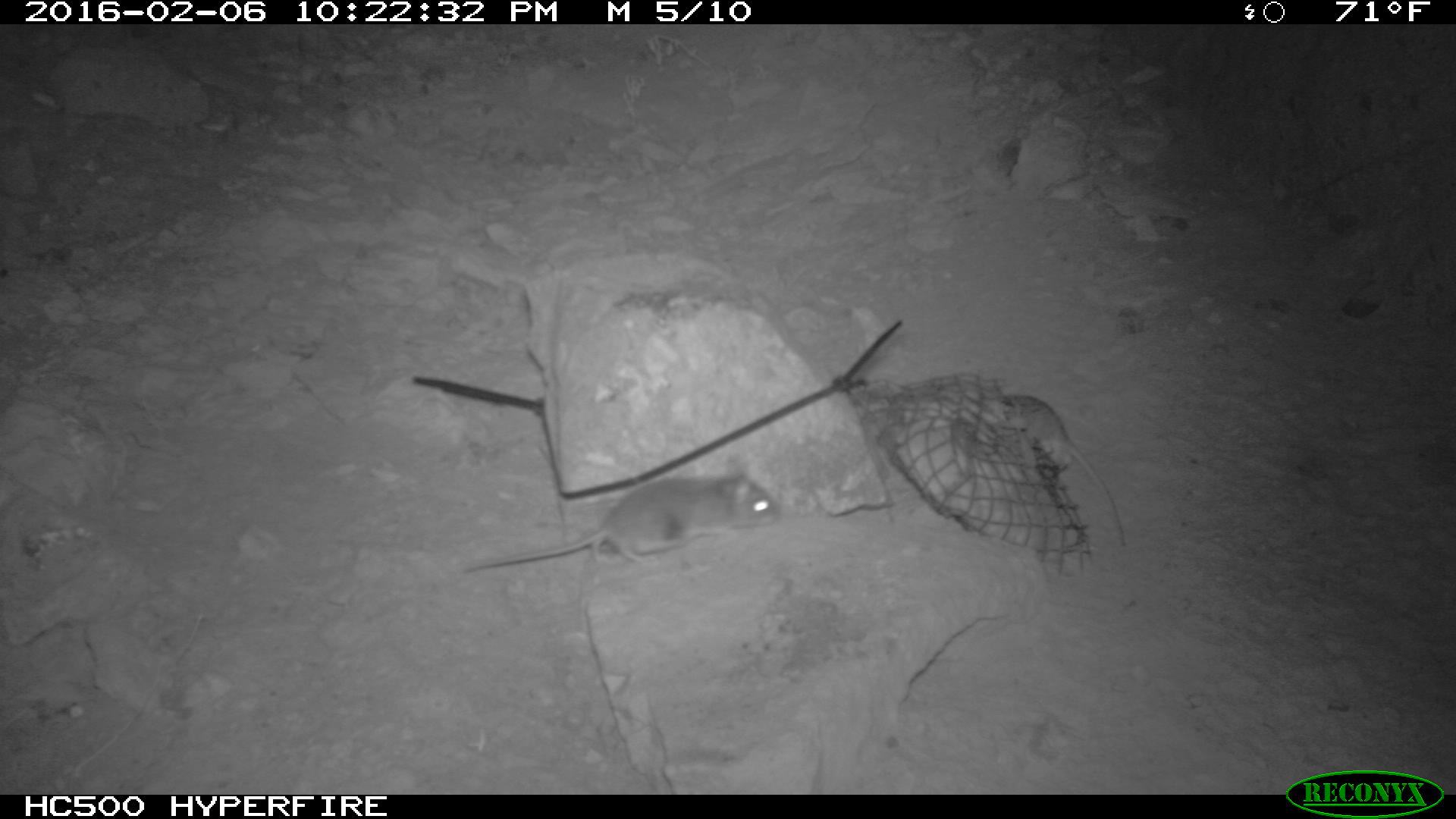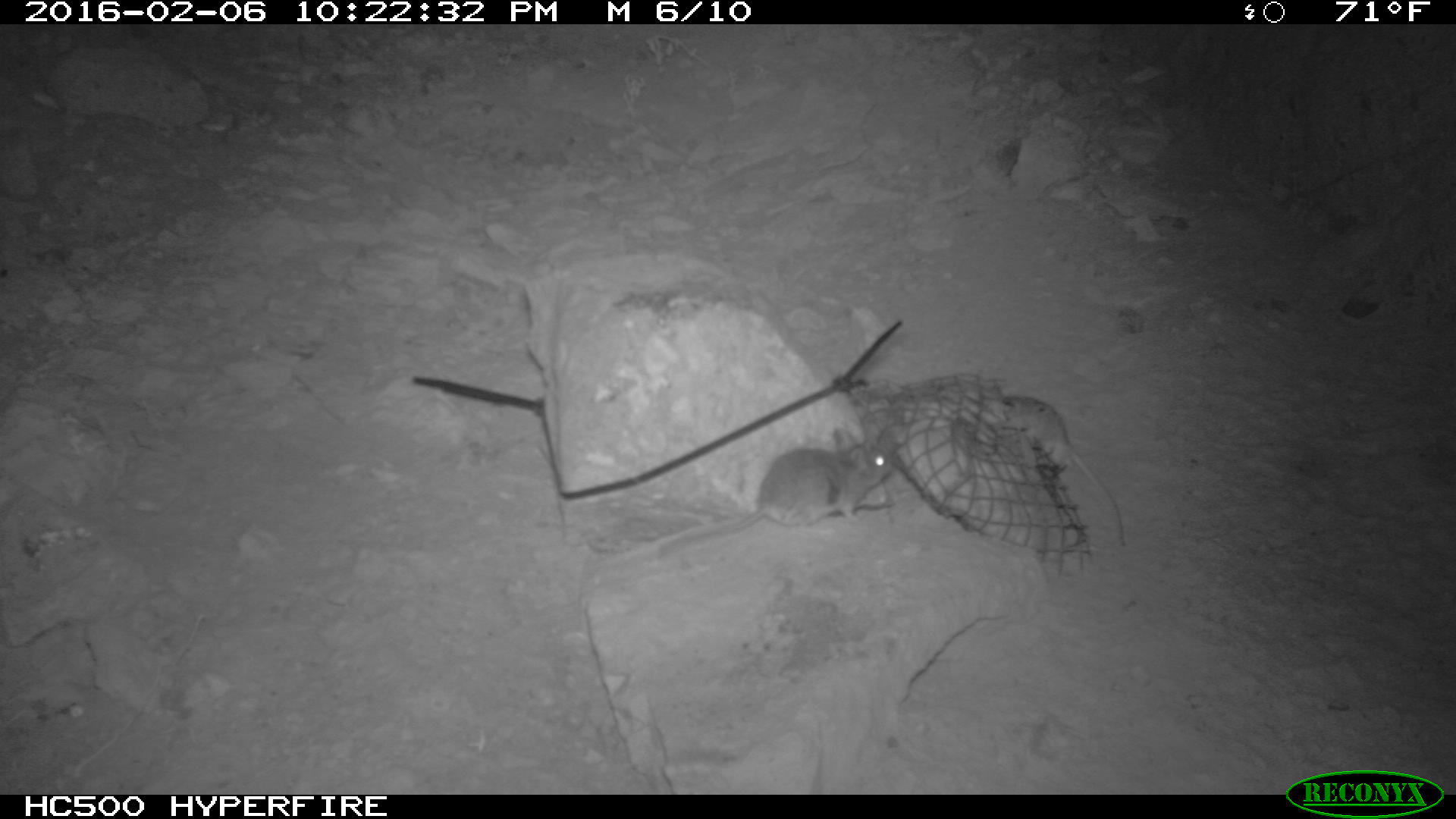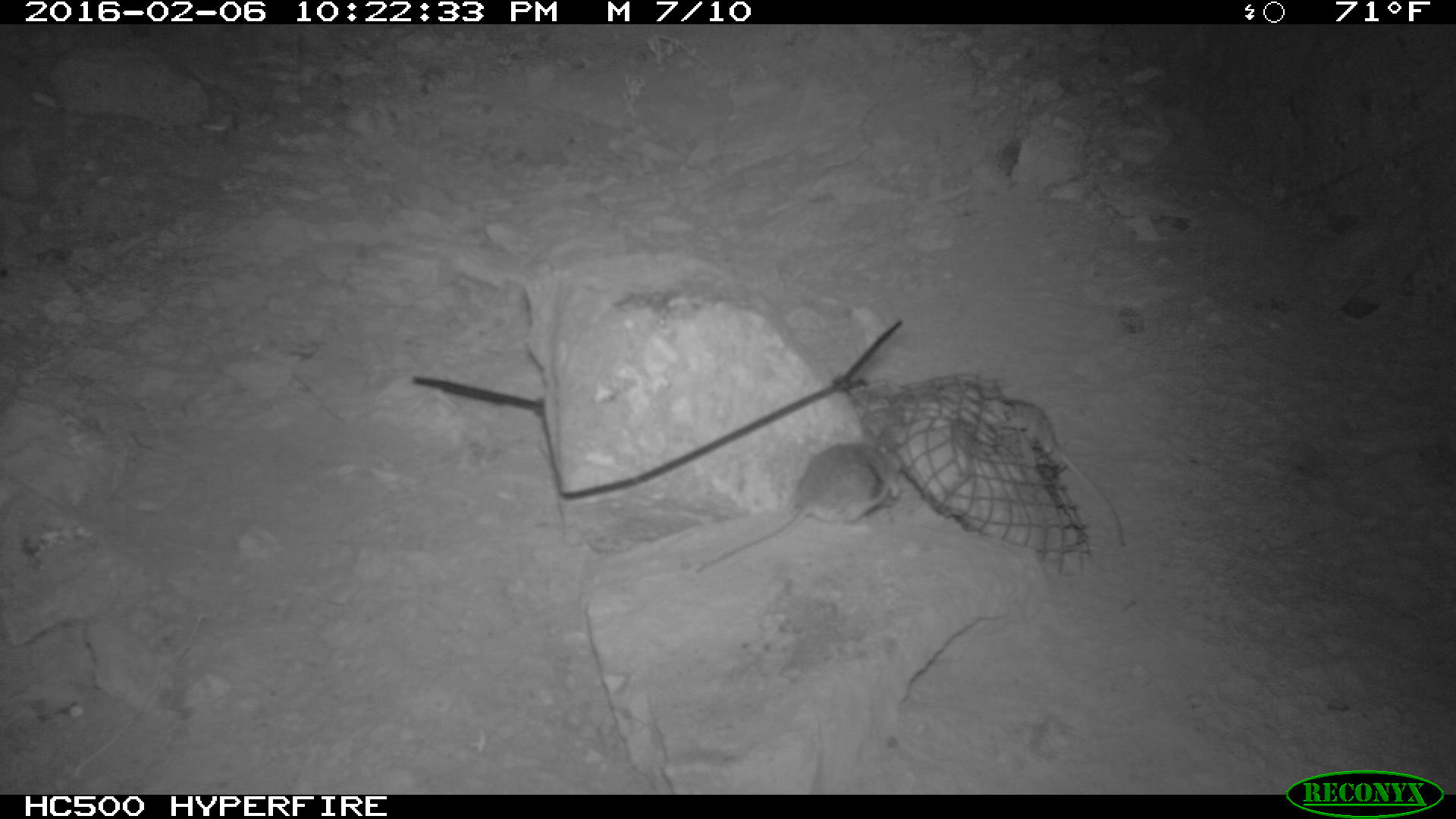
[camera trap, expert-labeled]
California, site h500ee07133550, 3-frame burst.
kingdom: Animalia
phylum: Chordata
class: Mammalia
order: Rodentia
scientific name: Rodentia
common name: rodent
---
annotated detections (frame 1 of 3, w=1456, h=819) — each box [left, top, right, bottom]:
rodent: [468, 457, 777, 573]; [1001, 392, 1124, 545]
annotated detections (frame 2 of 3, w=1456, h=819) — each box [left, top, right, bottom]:
rodent: [587, 422, 890, 575]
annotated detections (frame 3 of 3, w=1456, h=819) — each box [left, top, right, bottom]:
rodent: [693, 422, 906, 576]